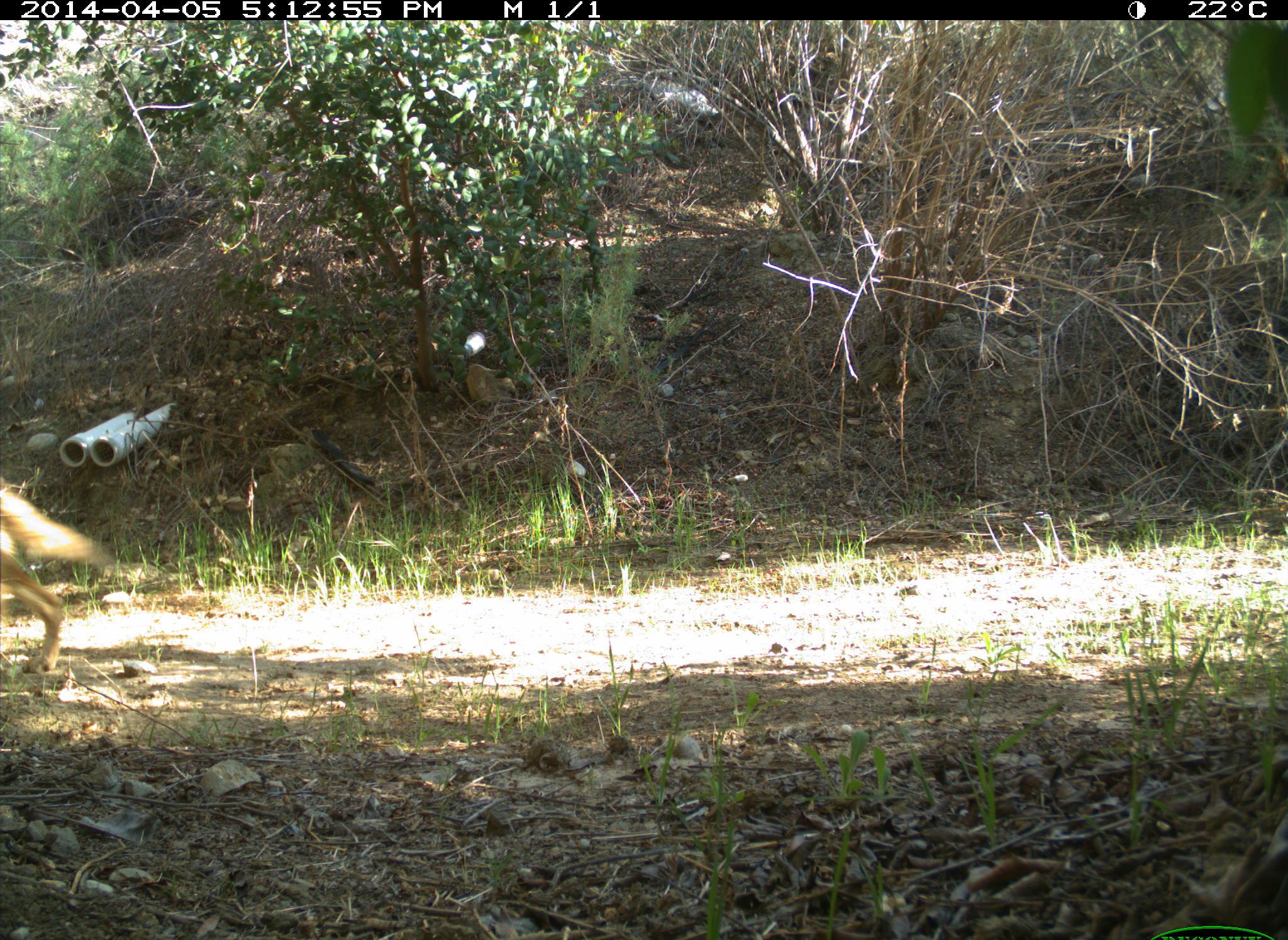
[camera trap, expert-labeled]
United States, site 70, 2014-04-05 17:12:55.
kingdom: Animalia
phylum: Chordata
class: Mammalia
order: Carnivora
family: Canidae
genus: Canis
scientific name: Canis latrans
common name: coyote